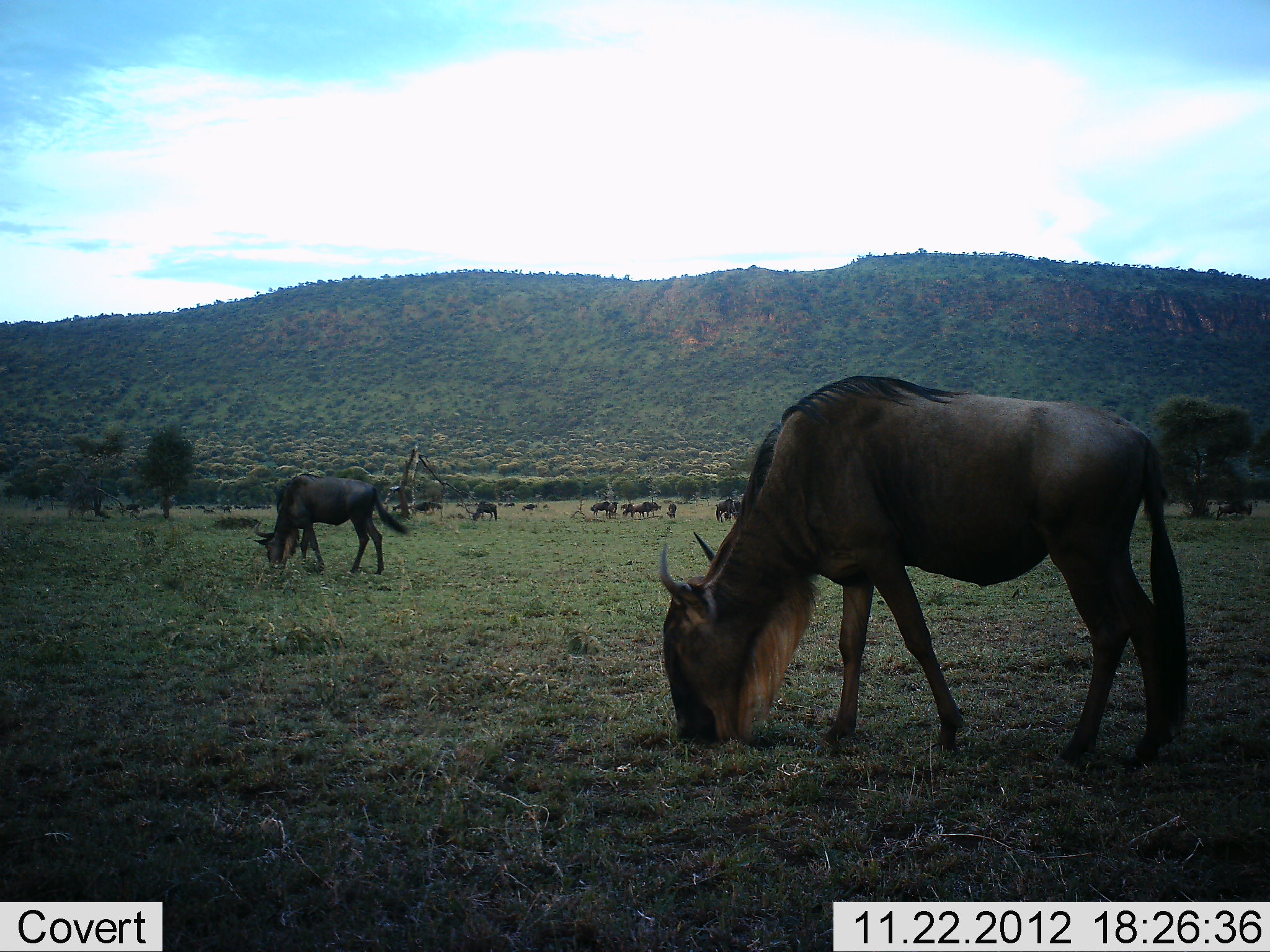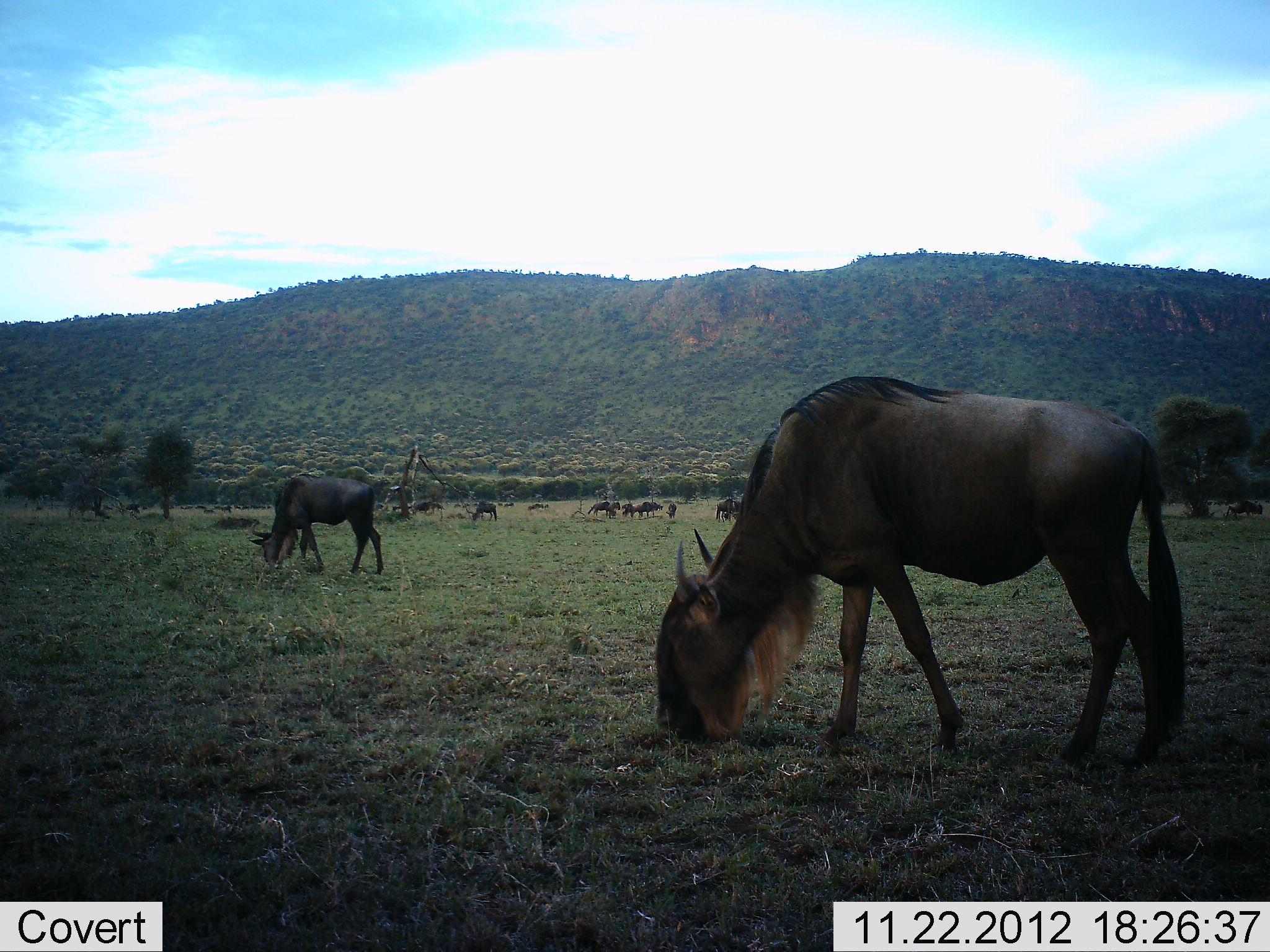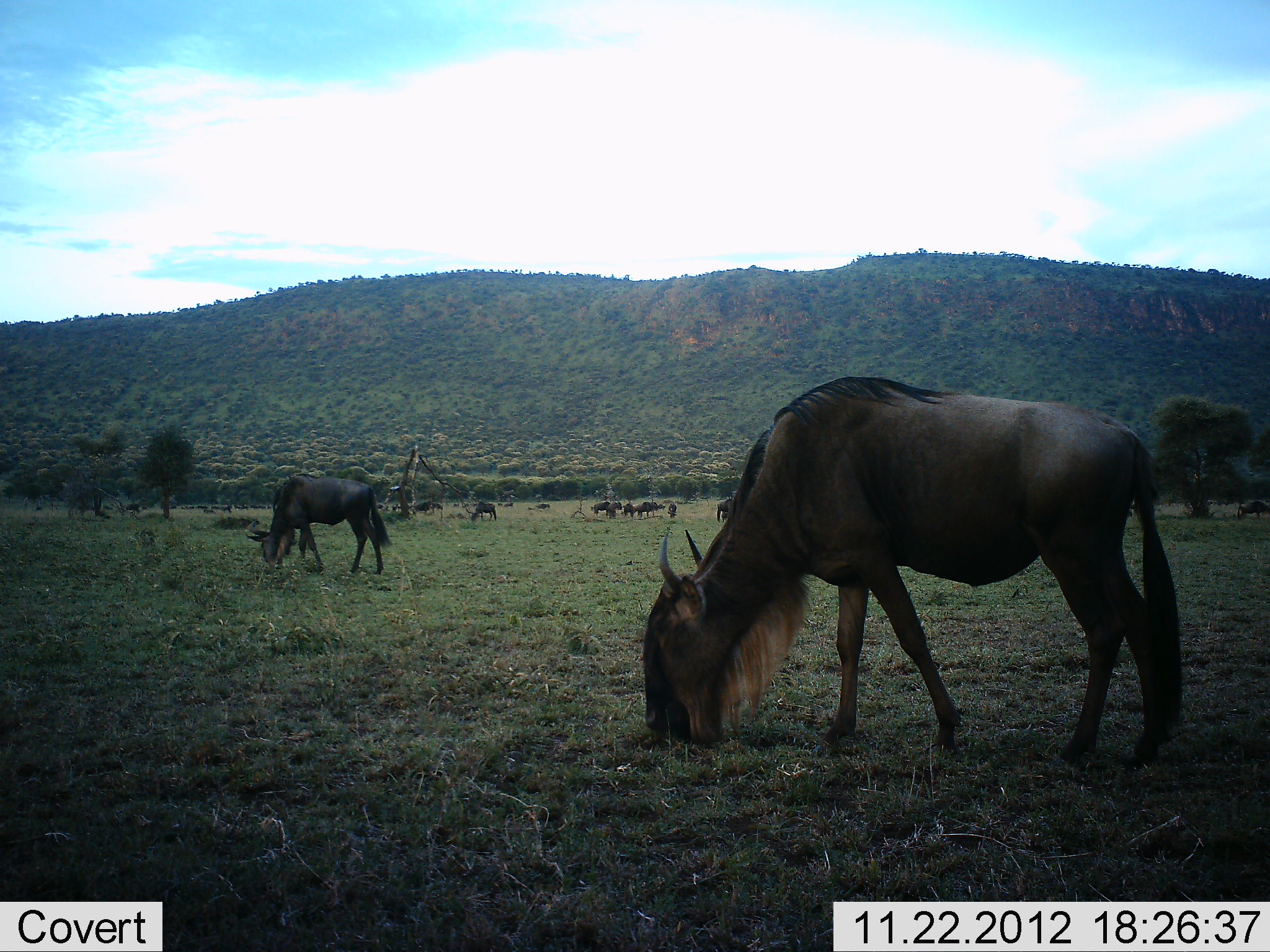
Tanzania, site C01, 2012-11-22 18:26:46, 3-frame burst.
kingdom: Animalia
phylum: Chordata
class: Mammalia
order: Artiodactyla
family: Bovidae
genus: Connochaetes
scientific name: Connochaetes taurinus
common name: blue wildebeest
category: wildebeest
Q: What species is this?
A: Wildebeest (blue wildebeest) (Connochaetes taurinus).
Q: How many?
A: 11-50.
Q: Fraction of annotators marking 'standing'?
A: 44%.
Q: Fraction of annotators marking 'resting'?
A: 0%.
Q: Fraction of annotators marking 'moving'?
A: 36%.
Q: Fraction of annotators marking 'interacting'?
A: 4%.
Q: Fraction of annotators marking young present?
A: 4%.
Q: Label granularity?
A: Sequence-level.